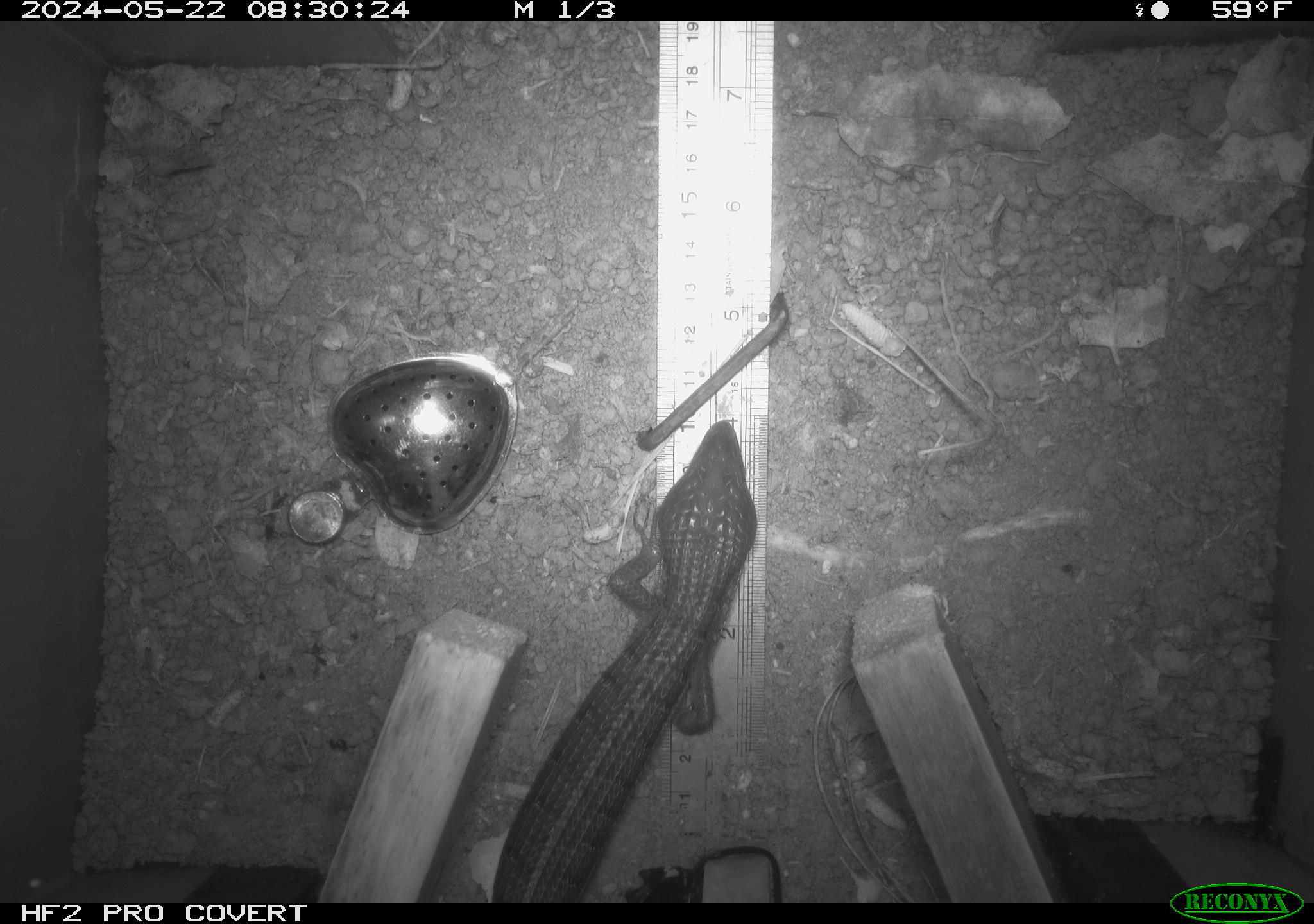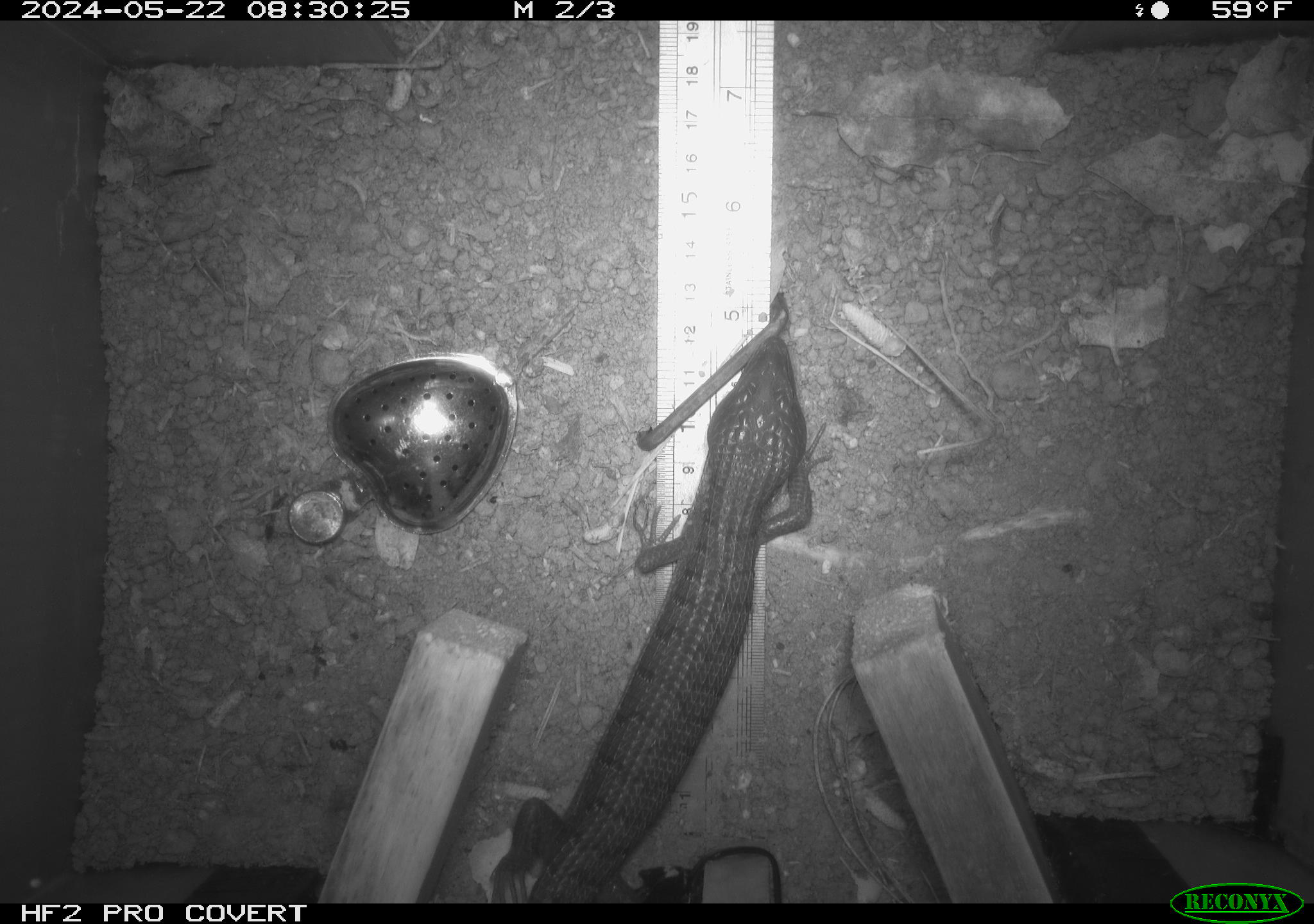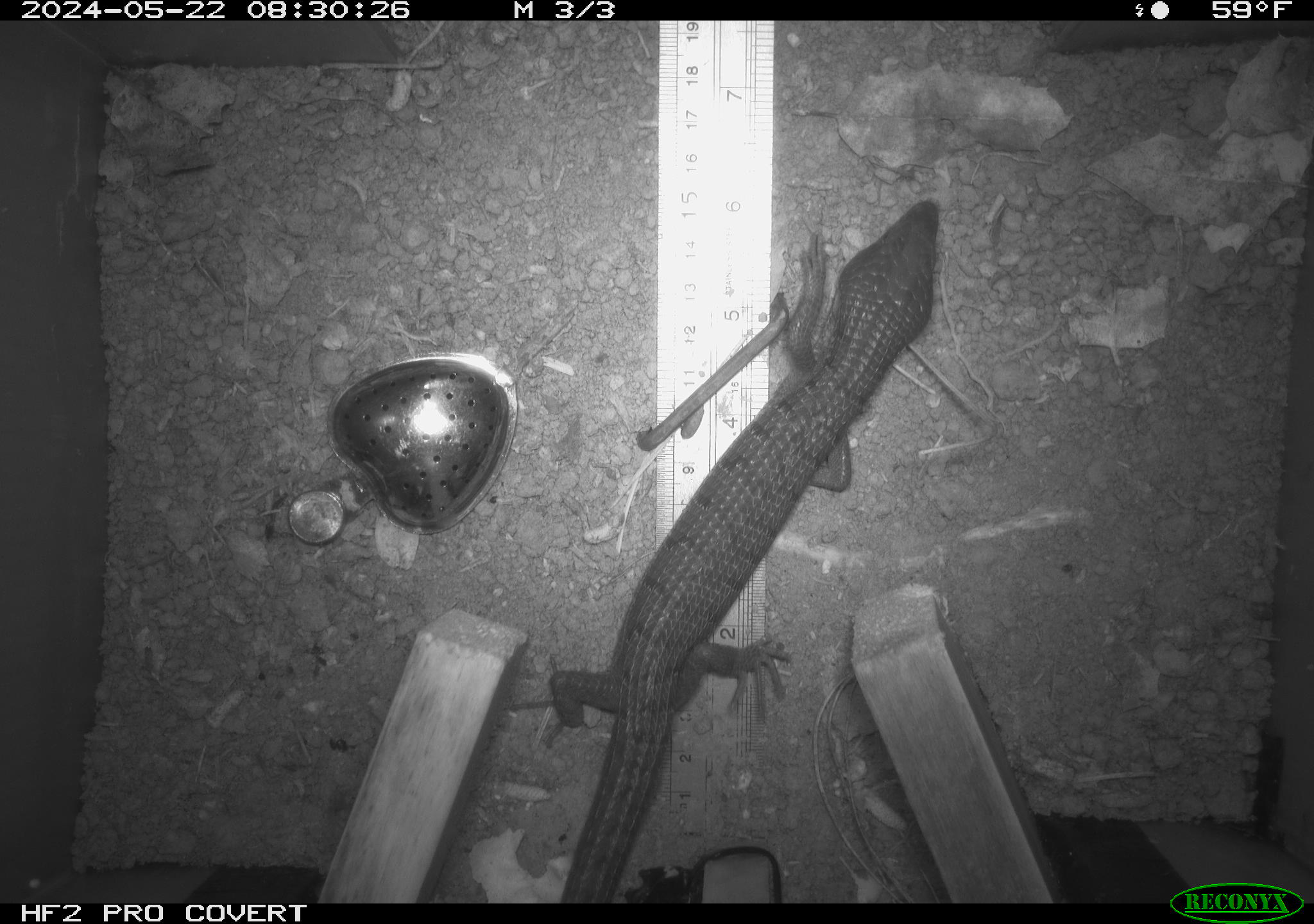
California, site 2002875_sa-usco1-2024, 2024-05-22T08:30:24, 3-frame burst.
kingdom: Animalia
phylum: Chordata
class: Reptilia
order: Squamata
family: Anguidae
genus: Elgaria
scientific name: Elgaria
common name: alligator lizards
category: elgaria species